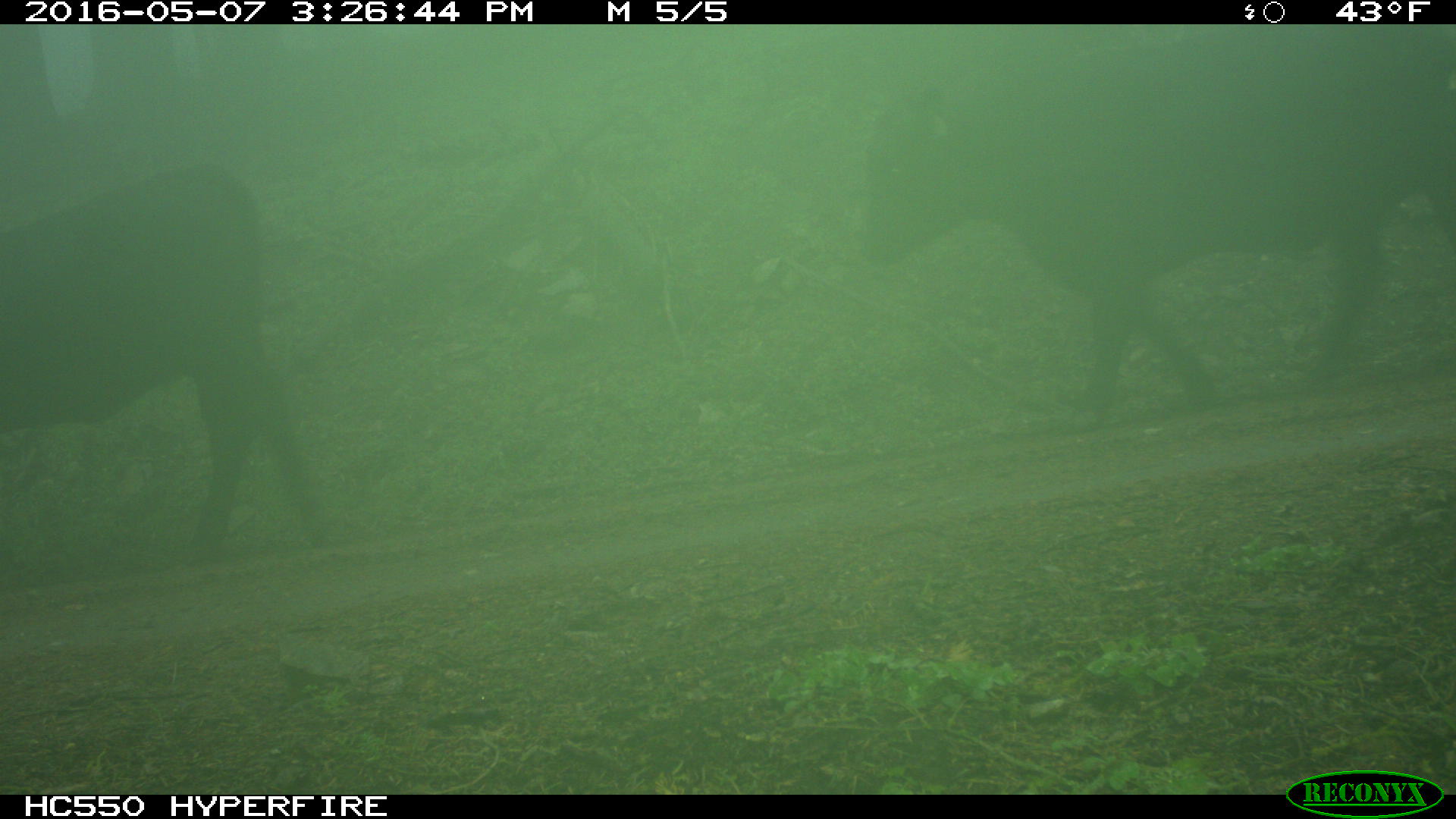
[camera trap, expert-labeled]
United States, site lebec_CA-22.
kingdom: Animalia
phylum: Chordata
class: Mammalia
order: Artiodactyla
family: Bovidae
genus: Bos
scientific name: Bos taurus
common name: domestic cow